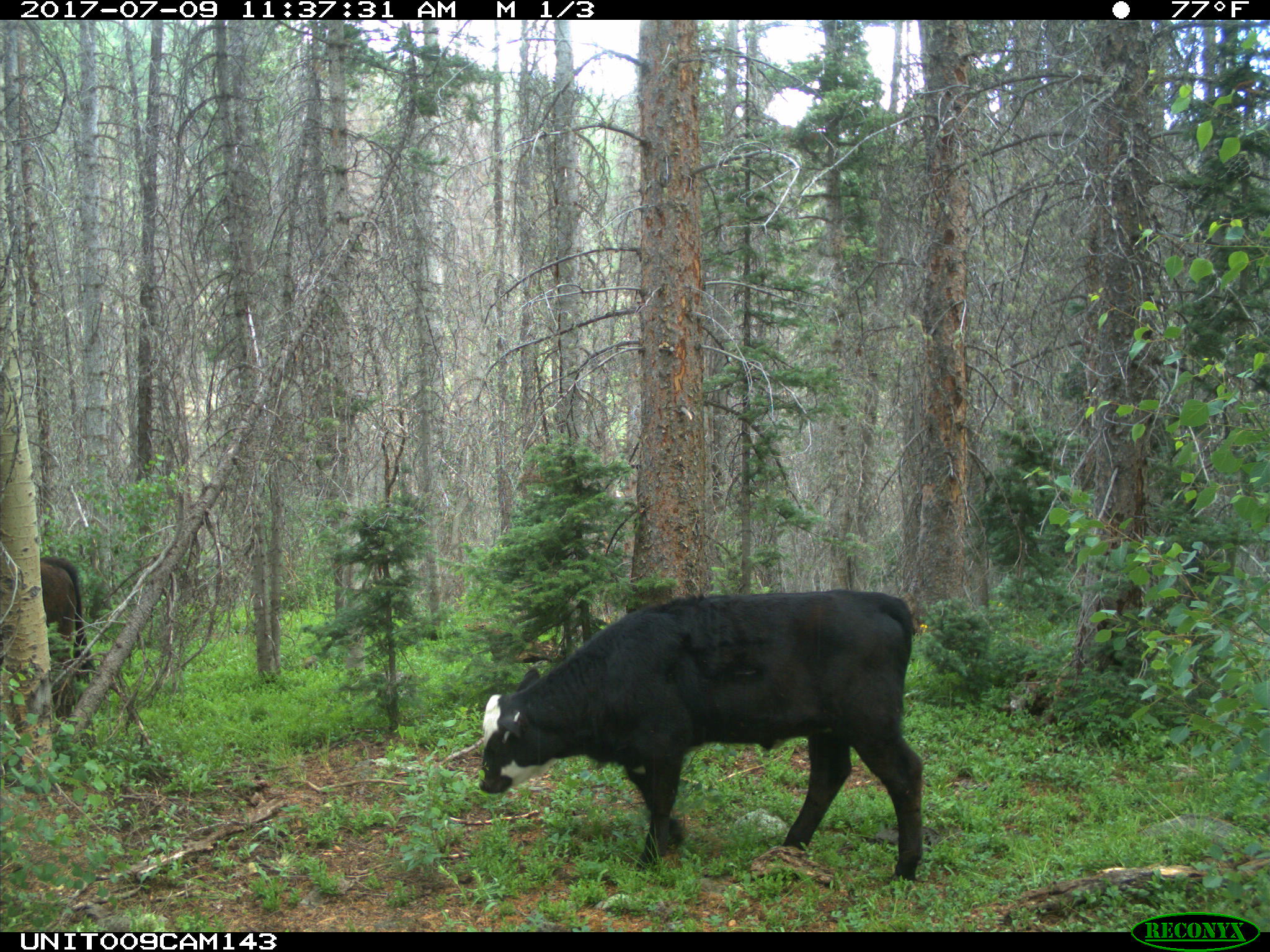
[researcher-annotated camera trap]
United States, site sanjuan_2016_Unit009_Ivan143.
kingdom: Animalia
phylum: Chordata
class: Mammalia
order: Artiodactyla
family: Bovidae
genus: Bos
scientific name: Bos taurus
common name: domestic cow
Bos taurus (domestic cow).